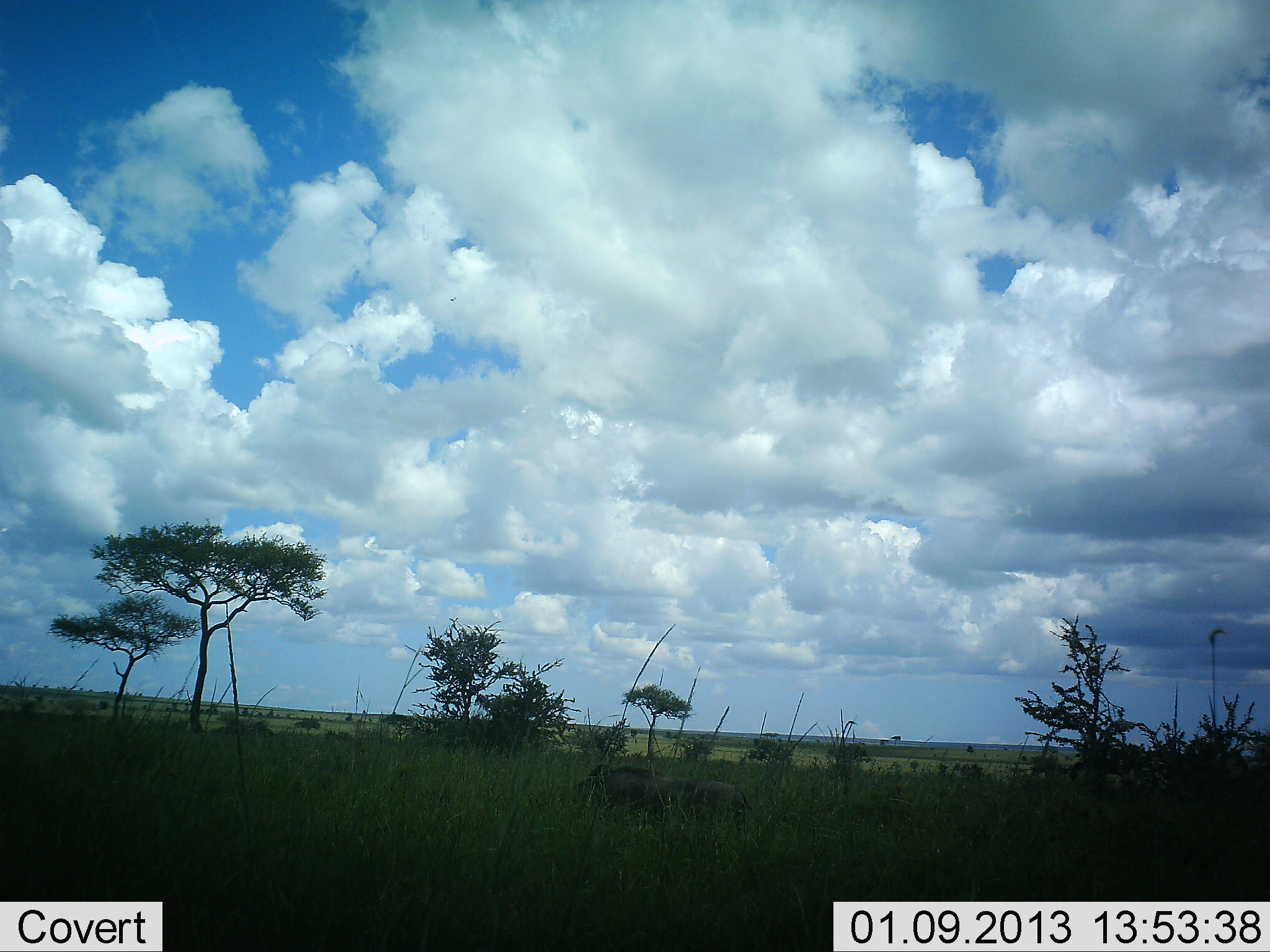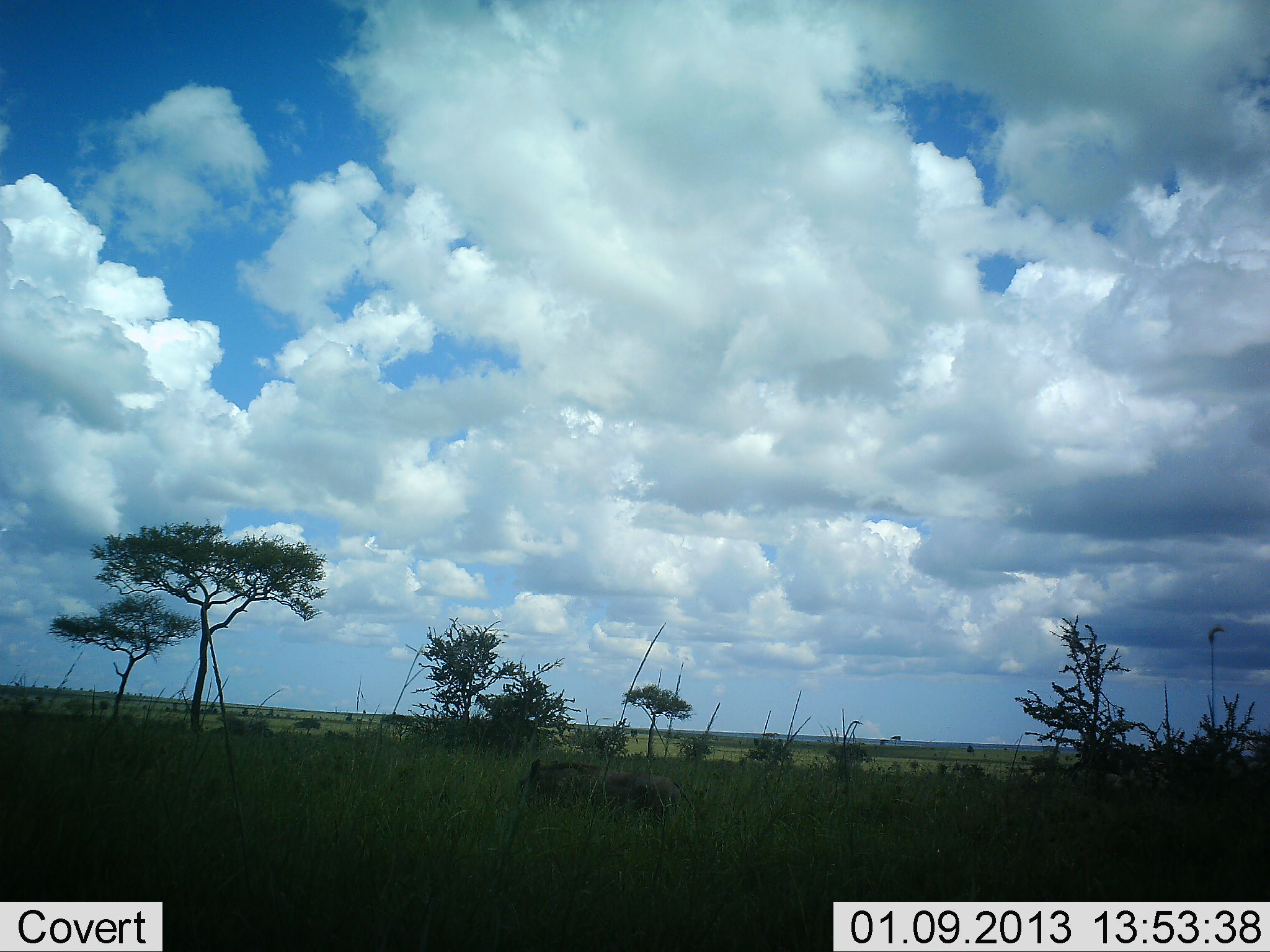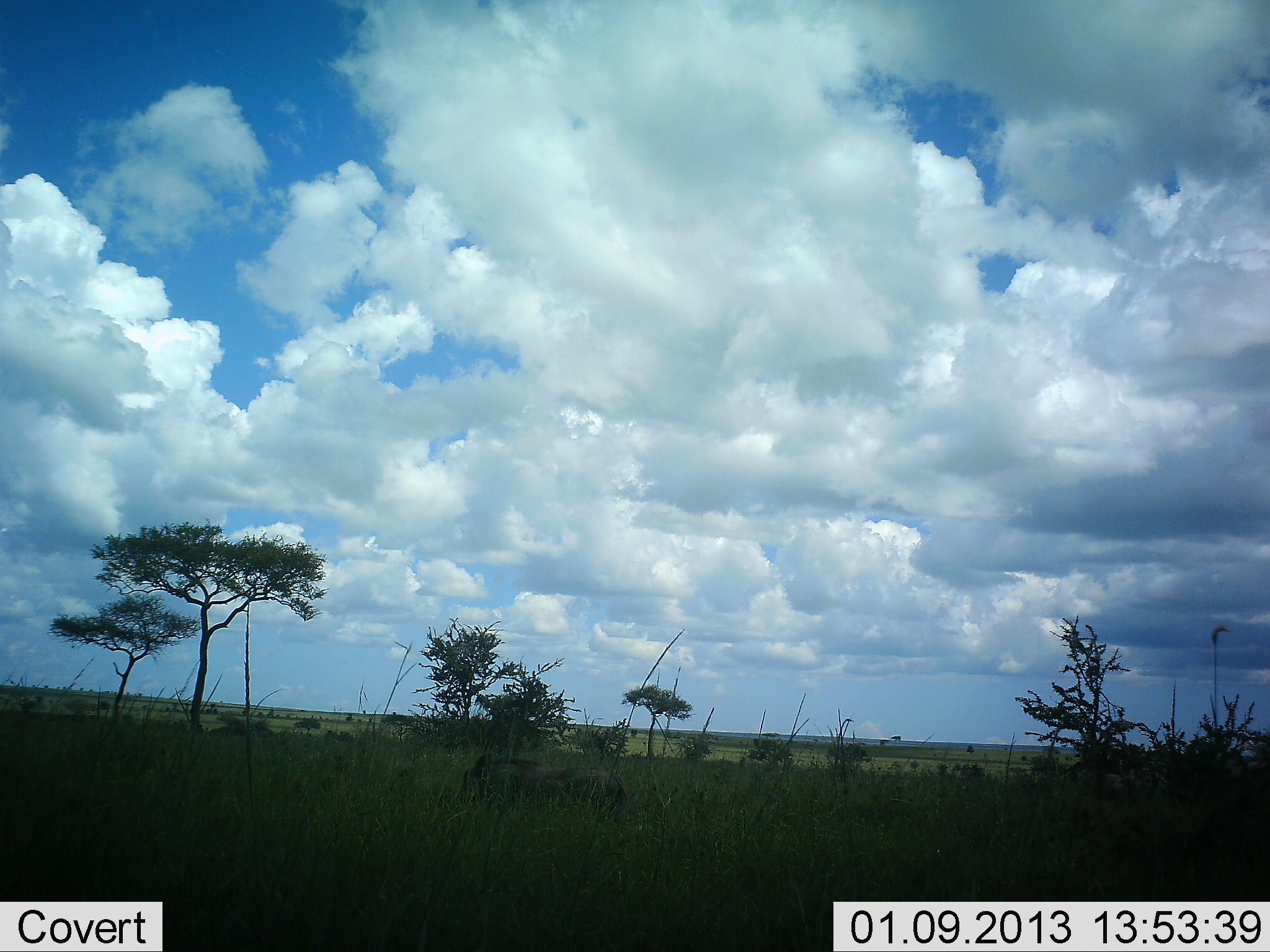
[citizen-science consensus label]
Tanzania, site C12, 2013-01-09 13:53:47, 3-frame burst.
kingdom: Animalia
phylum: Chordata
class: Mammalia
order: Artiodactyla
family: Suidae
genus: Phacochoerus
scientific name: Phacochoerus africanus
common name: warthog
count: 1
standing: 10%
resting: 0%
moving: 85%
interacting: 0%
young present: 0%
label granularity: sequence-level